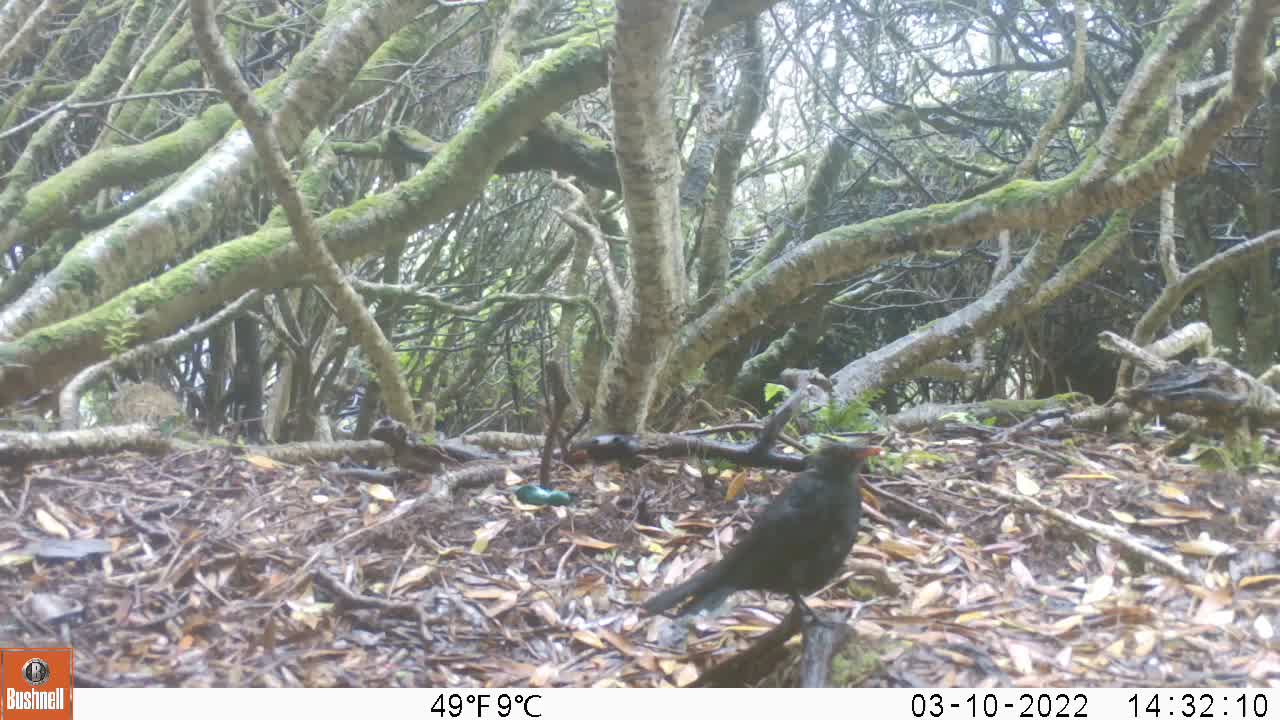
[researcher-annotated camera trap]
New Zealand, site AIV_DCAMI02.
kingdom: Animalia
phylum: Chordata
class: Aves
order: Passeriformes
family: Turdidae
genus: Turdus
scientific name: Turdus merula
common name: eurasian blackbird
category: blackbird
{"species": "blackbird (eurasian blackbird) (Turdus merula)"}